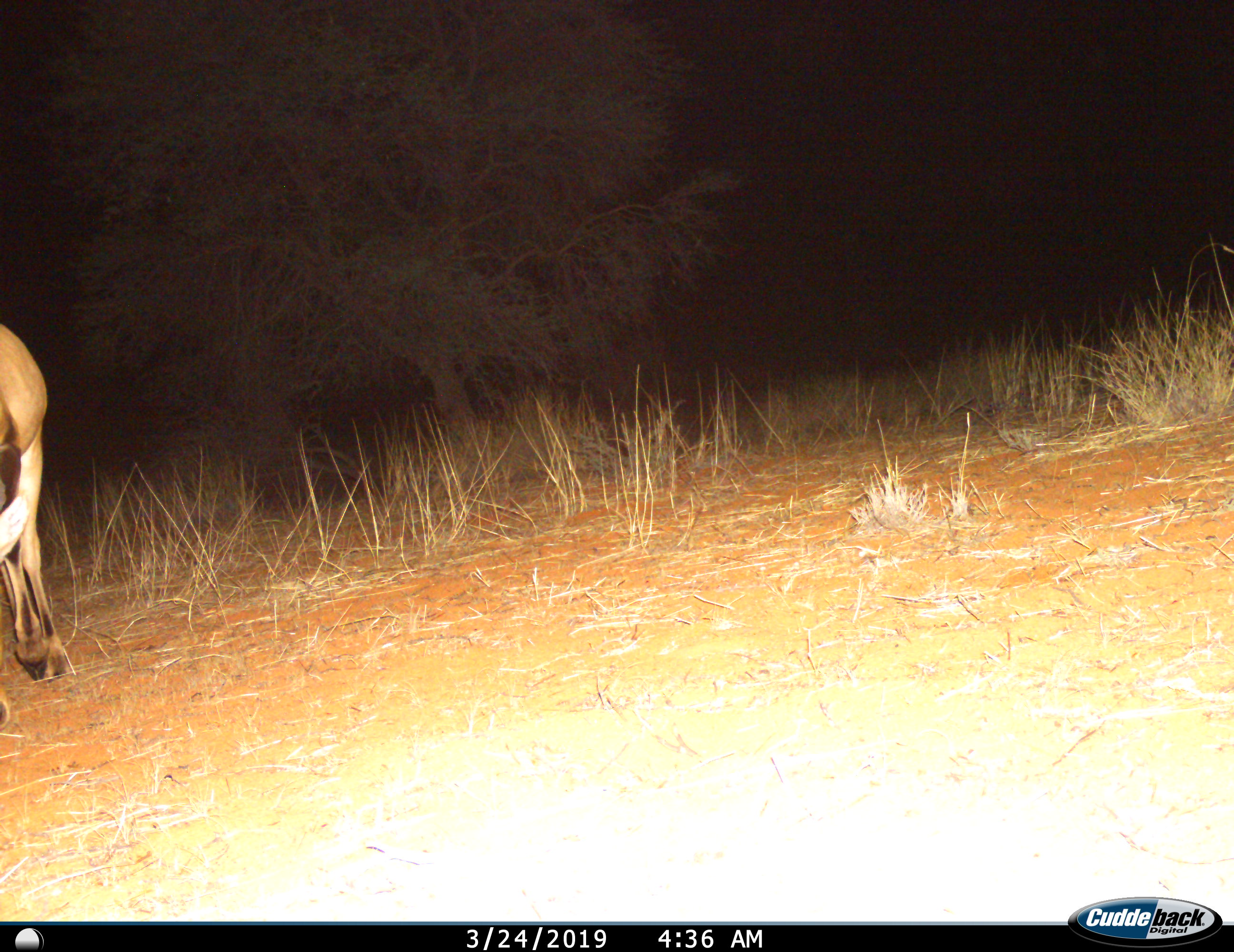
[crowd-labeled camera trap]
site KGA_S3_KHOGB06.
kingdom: Animalia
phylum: Chordata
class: Mammalia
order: Artiodactyla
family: Bovidae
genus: Antidorcas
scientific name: Antidorcas marsupialis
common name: springbok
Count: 1.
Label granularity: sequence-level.